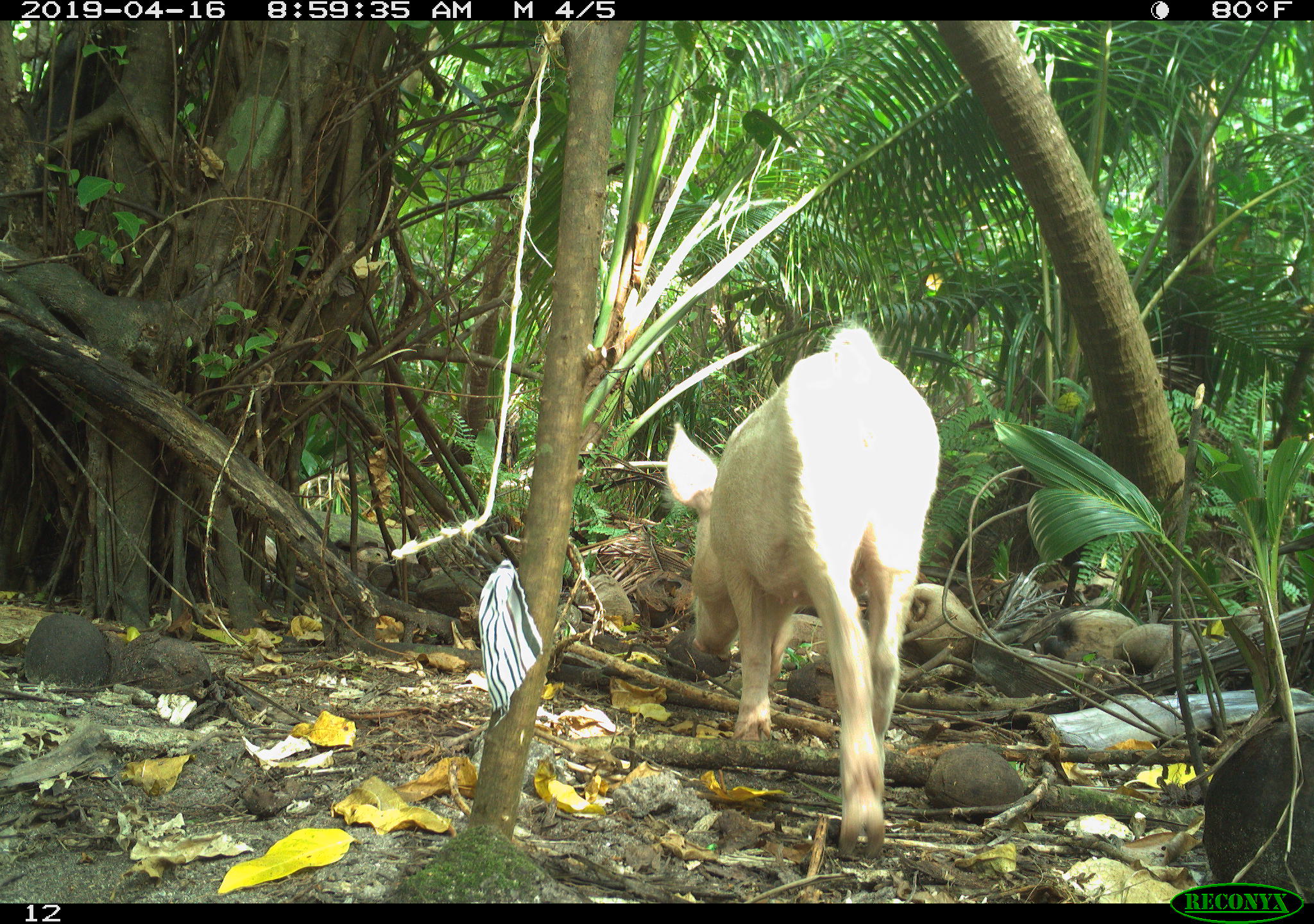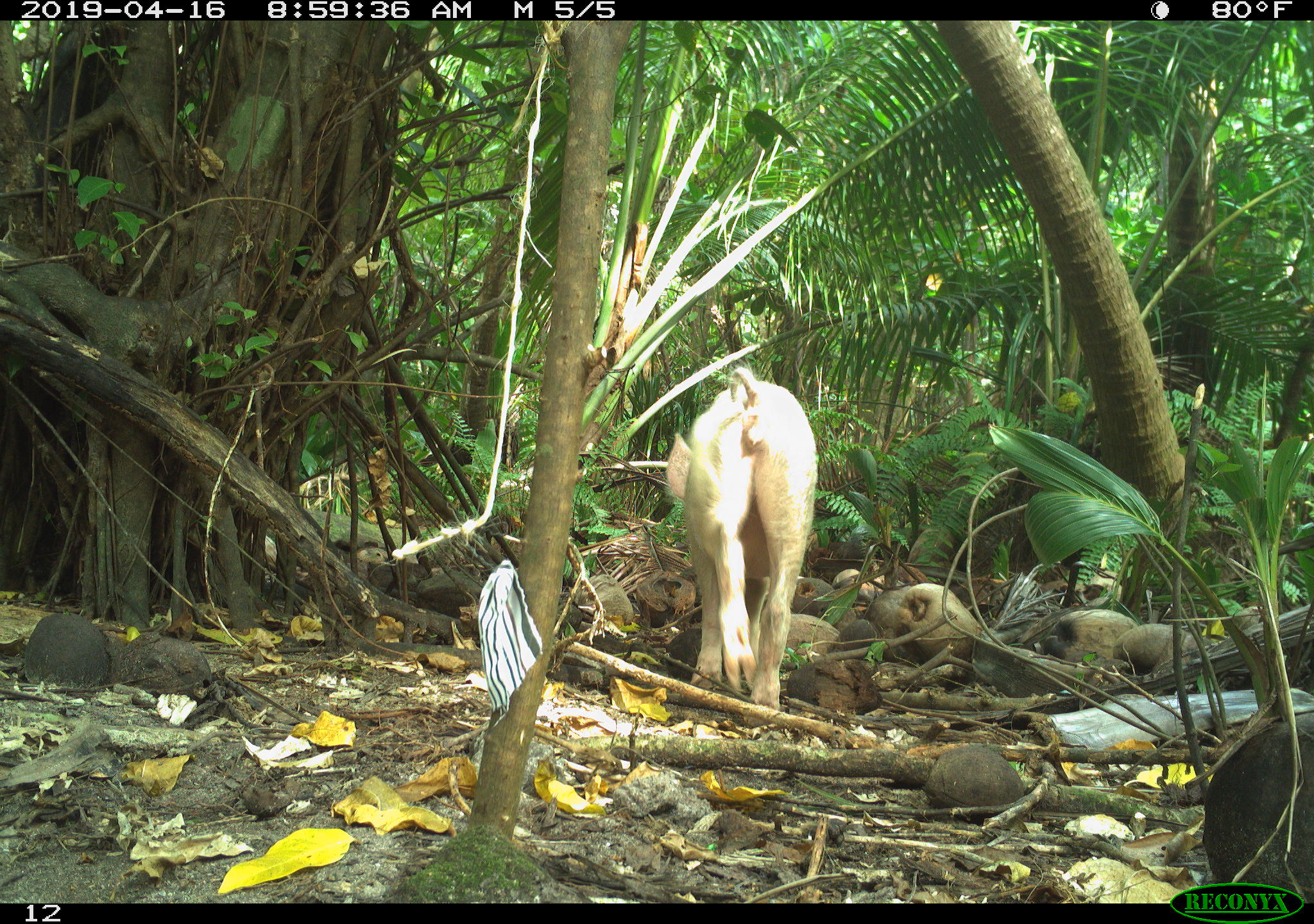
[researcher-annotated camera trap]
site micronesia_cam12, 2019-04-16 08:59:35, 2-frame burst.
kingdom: Animalia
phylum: Chordata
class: Mammalia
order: Artiodactyla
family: Suidae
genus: Sus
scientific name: Sus scrofa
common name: pig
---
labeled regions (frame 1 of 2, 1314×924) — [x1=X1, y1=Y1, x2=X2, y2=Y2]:
pig: [x1=660, y1=326, x2=942, y2=861]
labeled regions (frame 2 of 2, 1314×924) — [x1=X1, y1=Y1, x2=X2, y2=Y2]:
pig: [x1=664, y1=373, x2=818, y2=715]